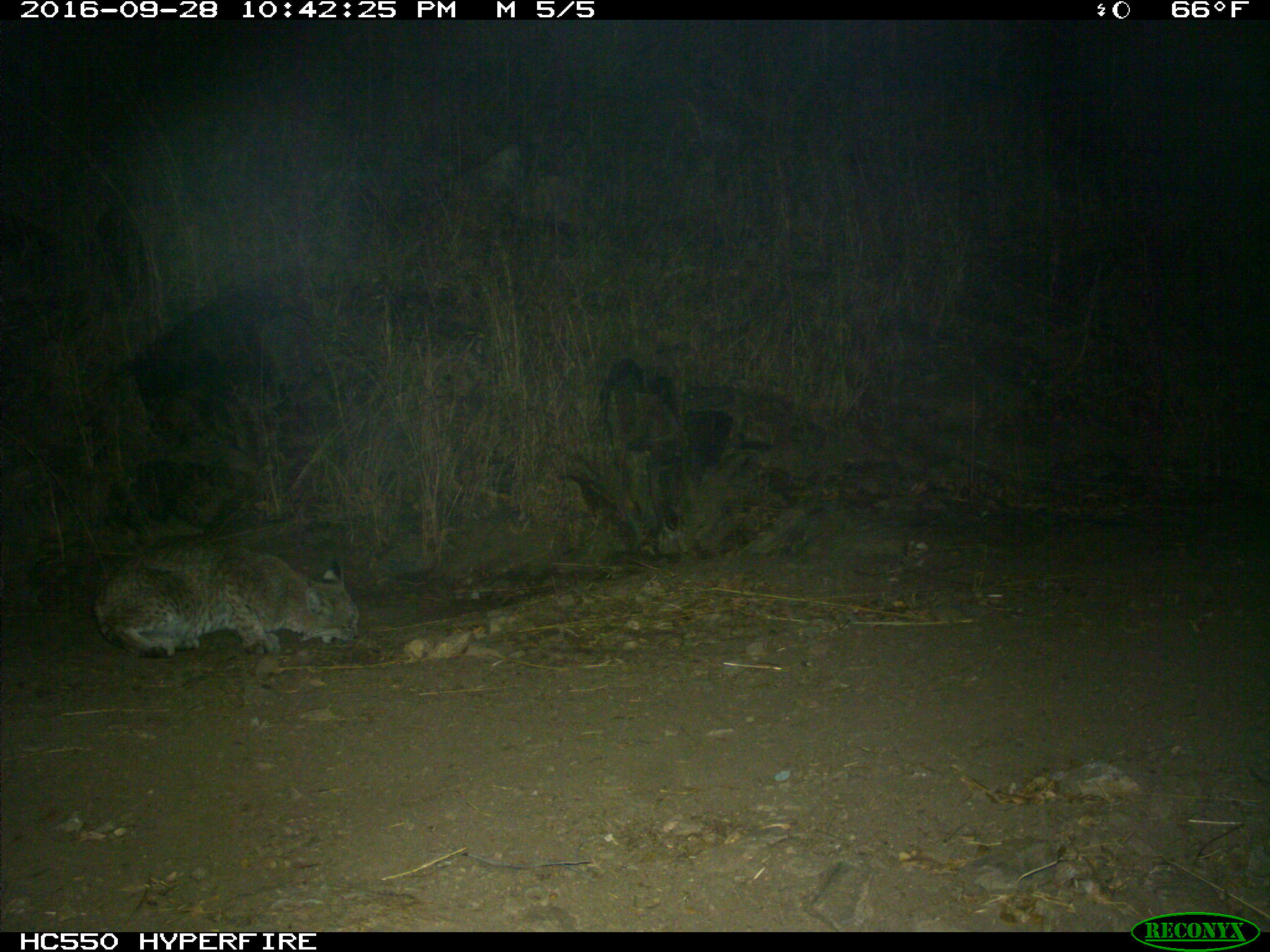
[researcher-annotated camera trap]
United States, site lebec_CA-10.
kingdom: Animalia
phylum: Chordata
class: Mammalia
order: Carnivora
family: Felidae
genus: Lynx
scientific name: Lynx rufus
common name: bobcat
Lynx rufus (bobcat).